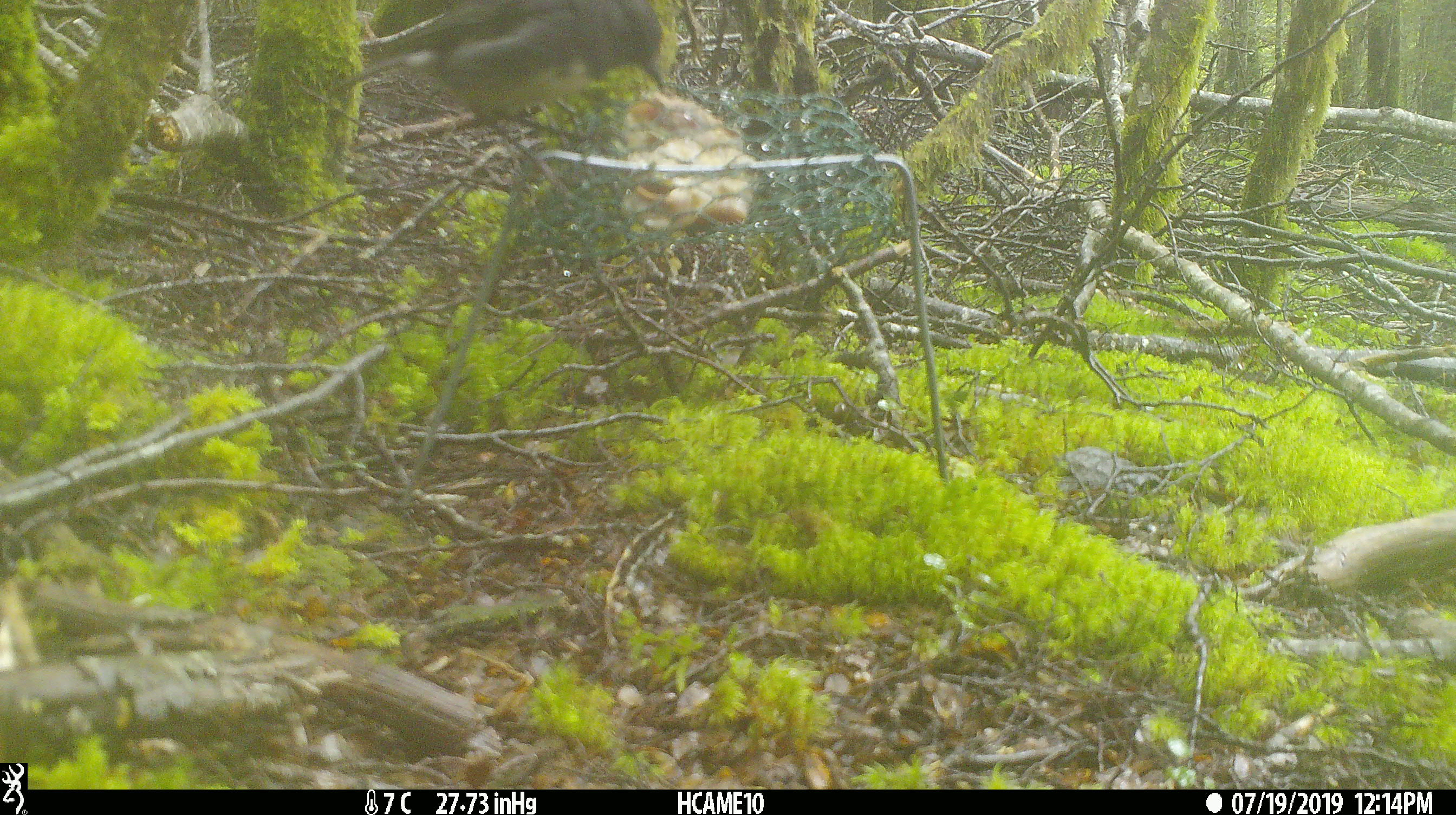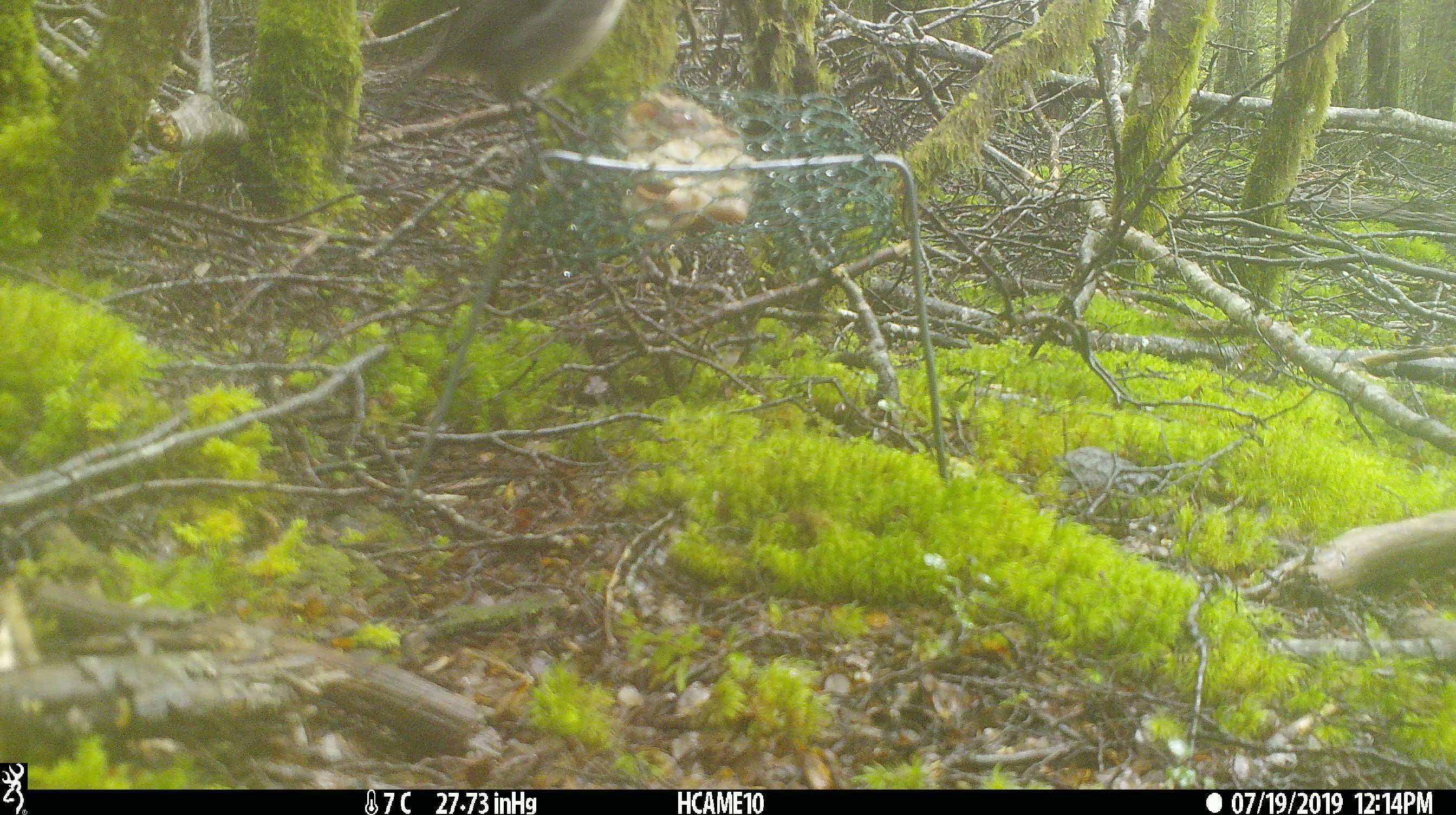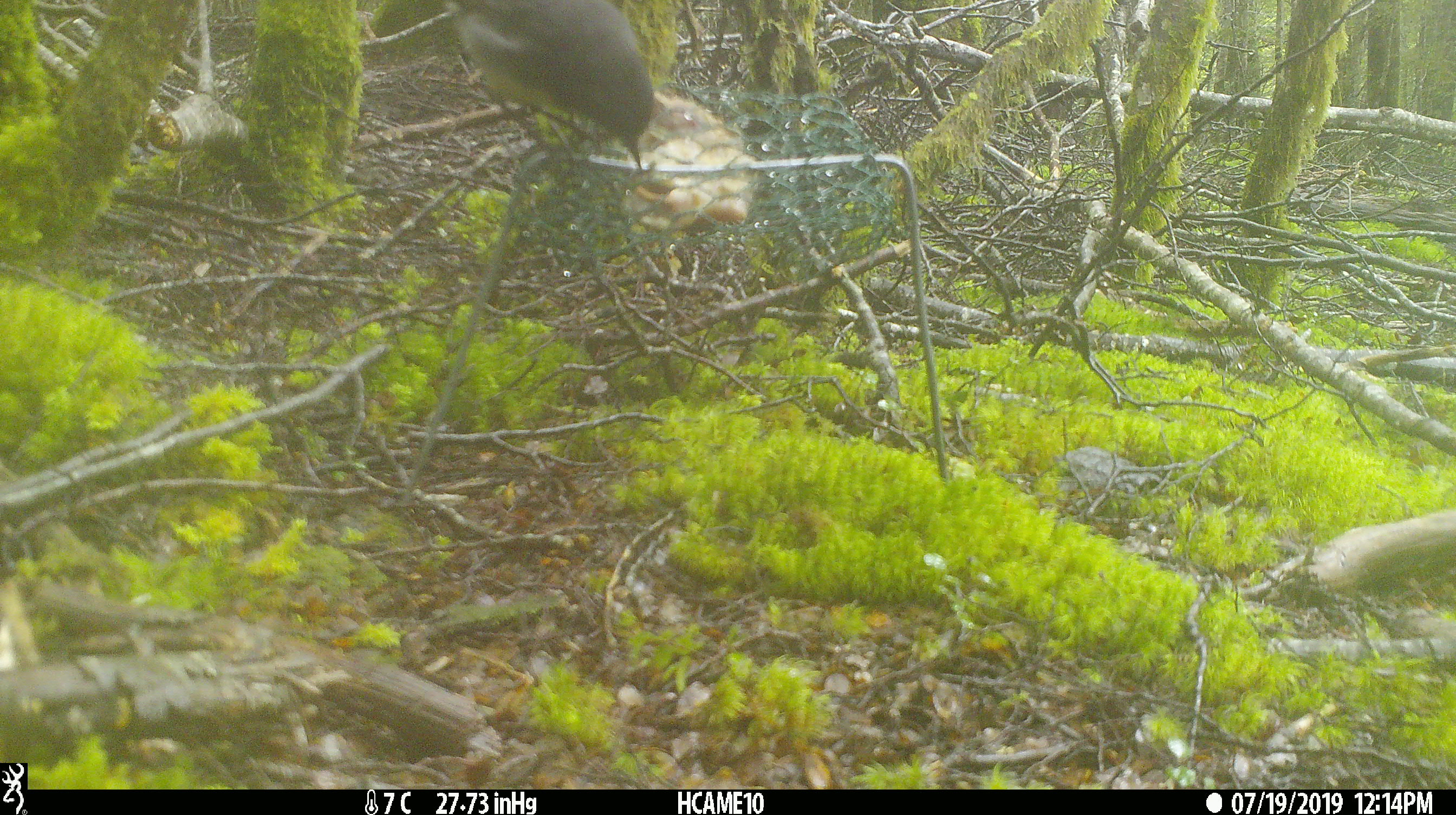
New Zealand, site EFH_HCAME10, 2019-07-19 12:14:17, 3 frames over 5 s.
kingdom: Animalia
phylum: Chordata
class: Aves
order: Passeriformes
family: Petroicidae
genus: Petroica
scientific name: Petroica australis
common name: new zealand robin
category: robin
Robin (new zealand robin) (Petroica australis).